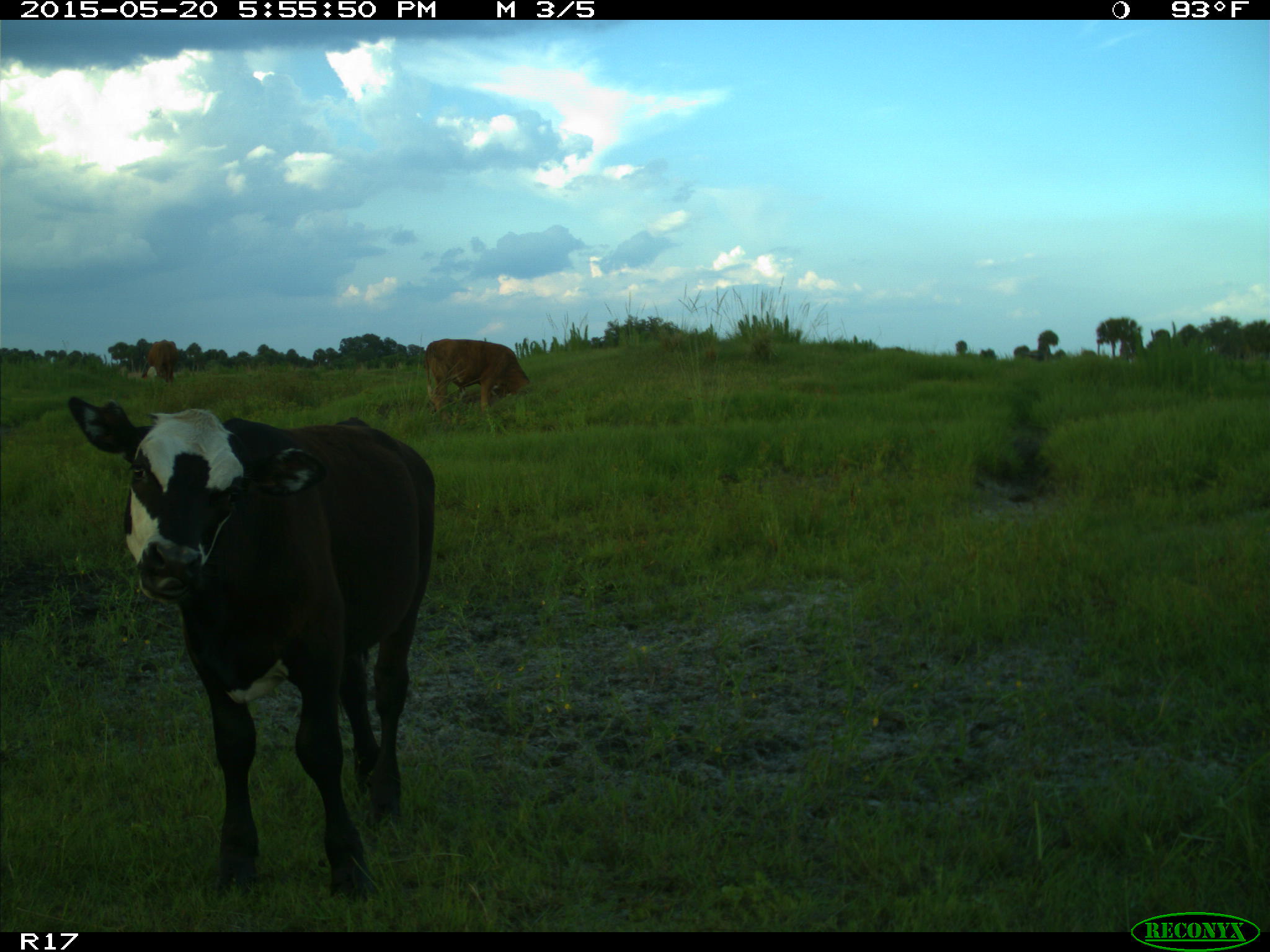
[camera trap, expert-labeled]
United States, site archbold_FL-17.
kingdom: Animalia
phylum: Chordata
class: Mammalia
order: Artiodactyla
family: Bovidae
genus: Bos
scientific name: Bos taurus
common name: domestic cow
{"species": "Bos taurus (domestic cow)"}